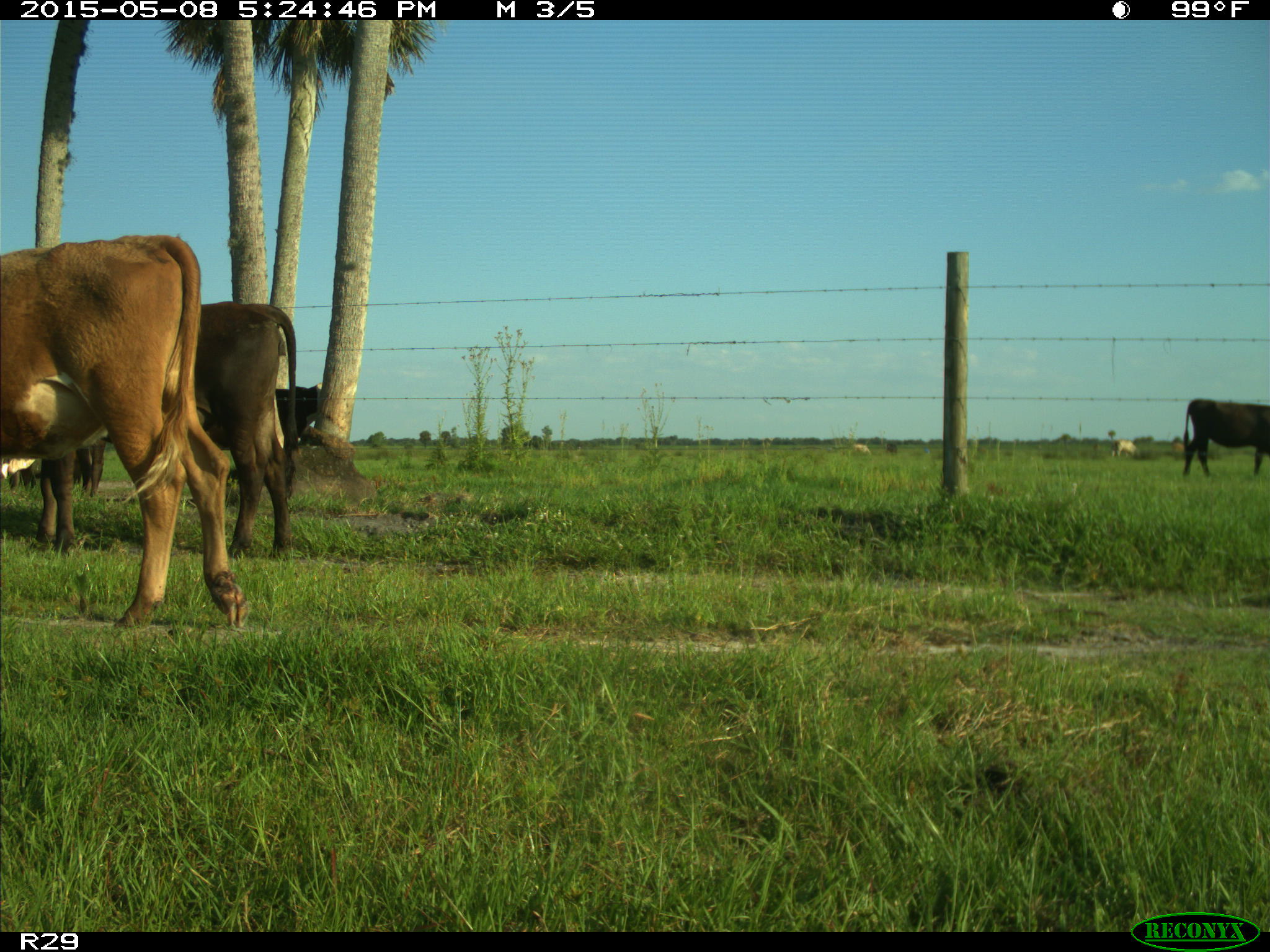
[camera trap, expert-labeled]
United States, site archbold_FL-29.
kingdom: Animalia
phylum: Chordata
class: Mammalia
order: Artiodactyla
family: Bovidae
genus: Bos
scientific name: Bos taurus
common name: domestic cow